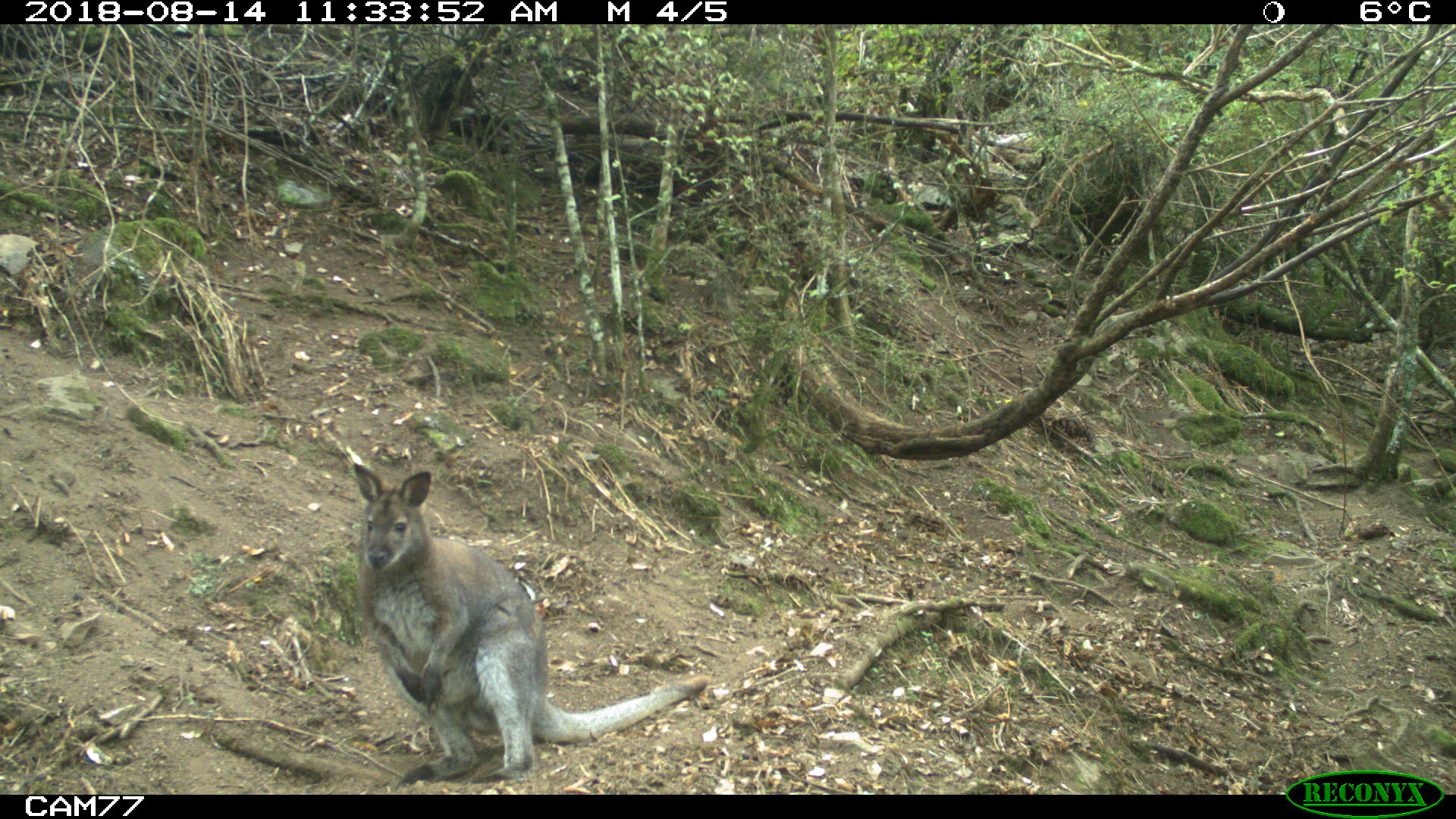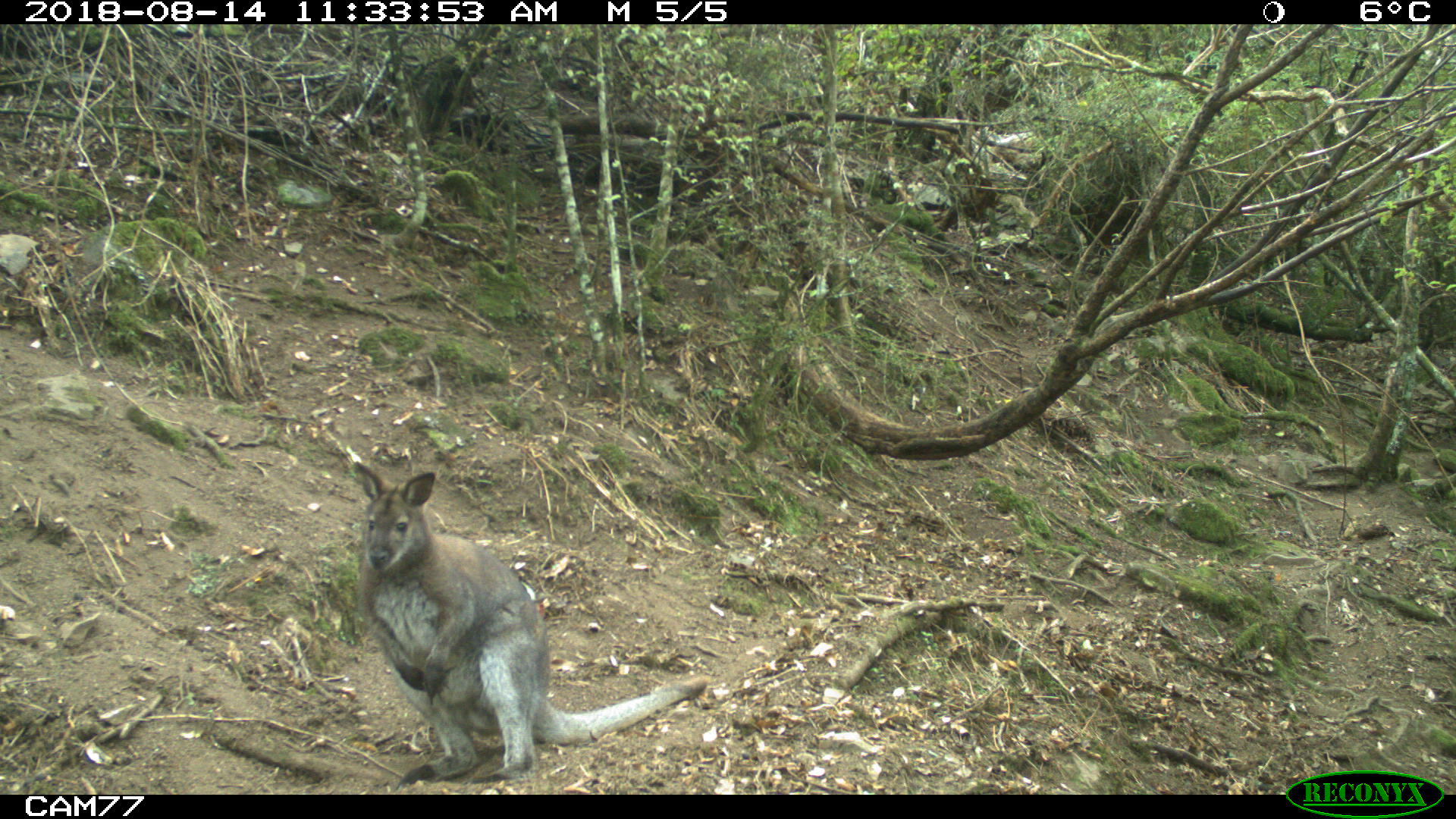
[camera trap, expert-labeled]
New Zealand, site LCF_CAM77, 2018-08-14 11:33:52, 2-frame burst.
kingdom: Animalia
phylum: Chordata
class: Mammalia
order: Diprotodontia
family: Macropodidae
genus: Notamacropus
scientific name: Notamacropus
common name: wallaby